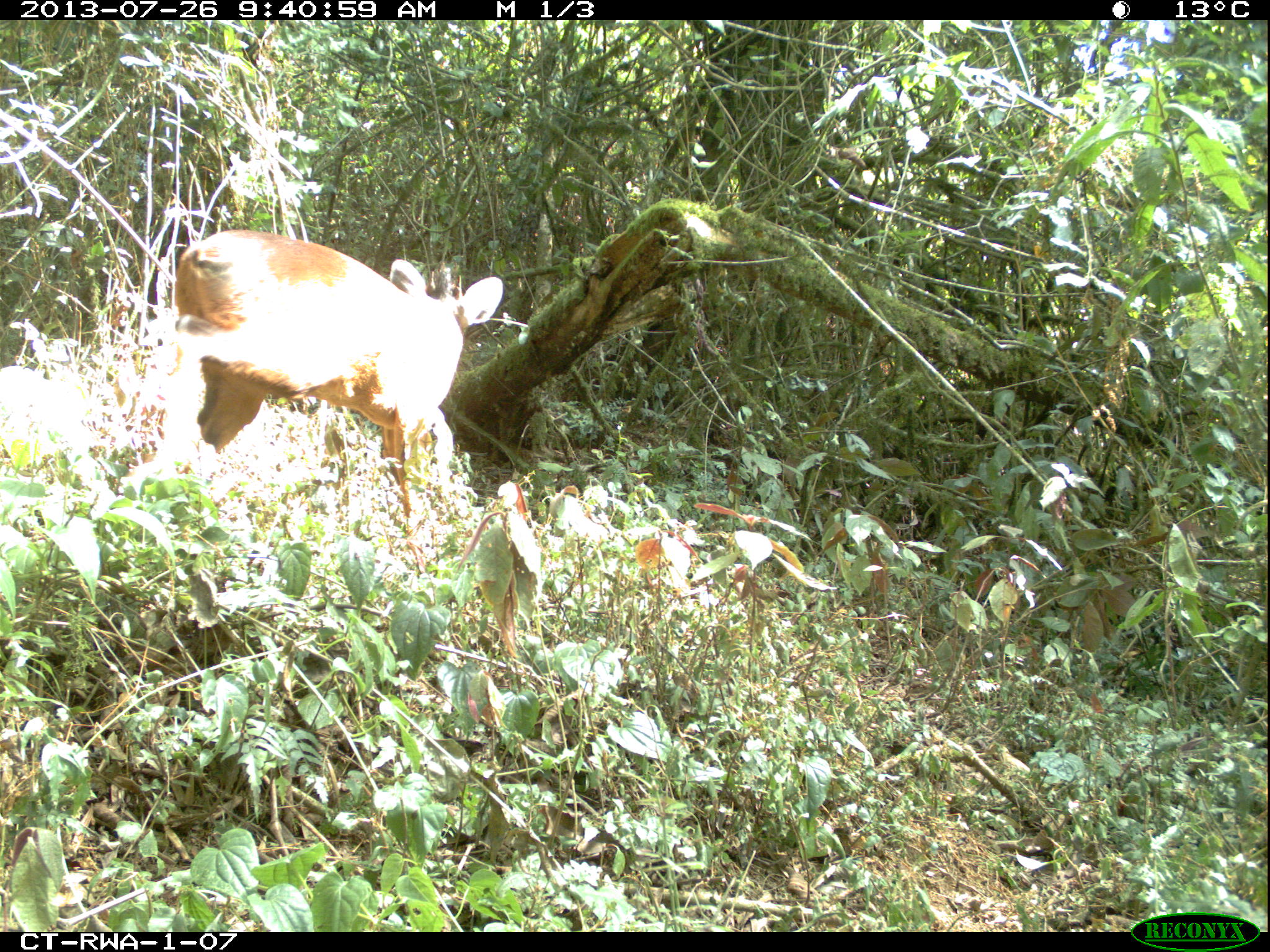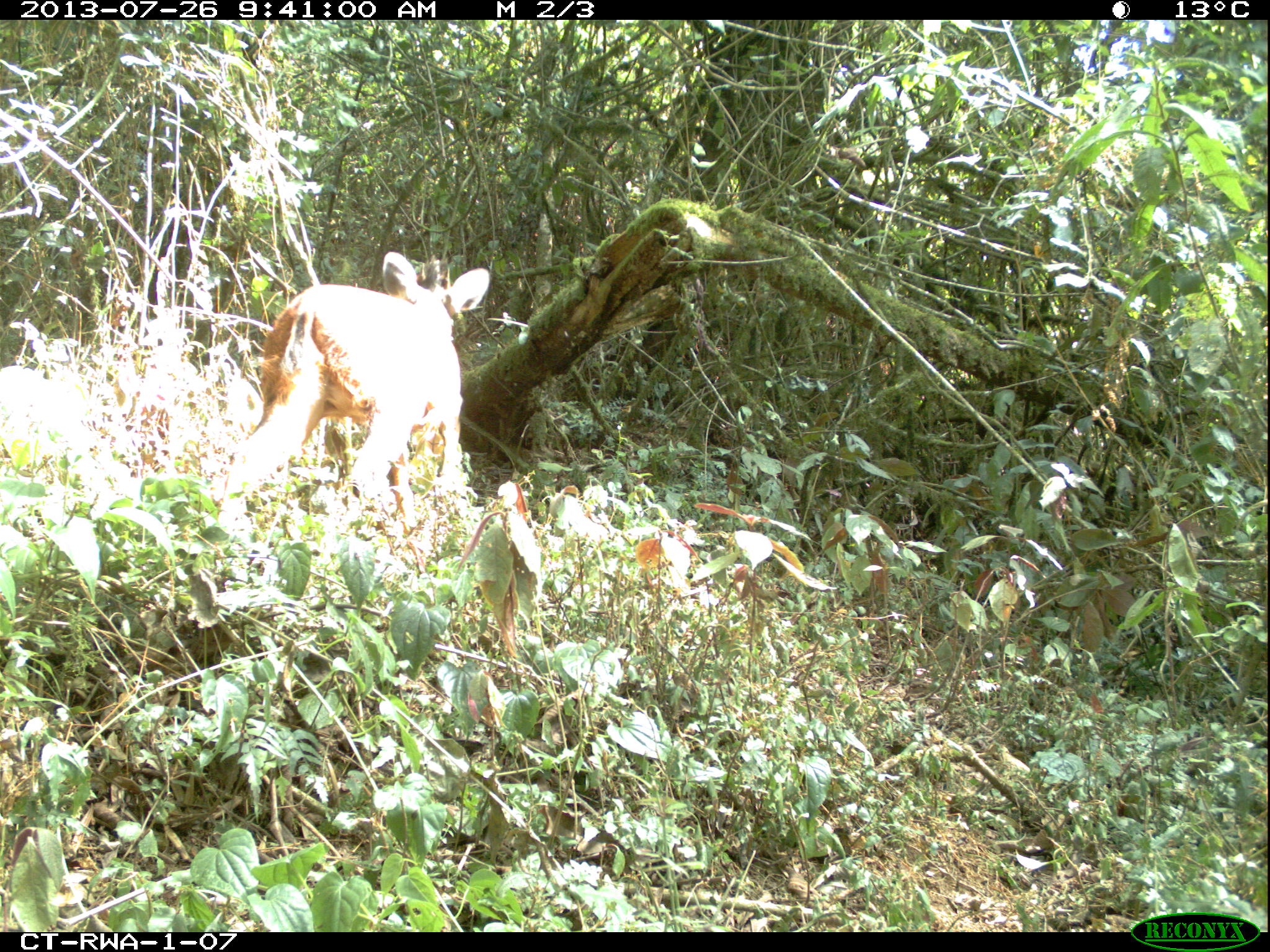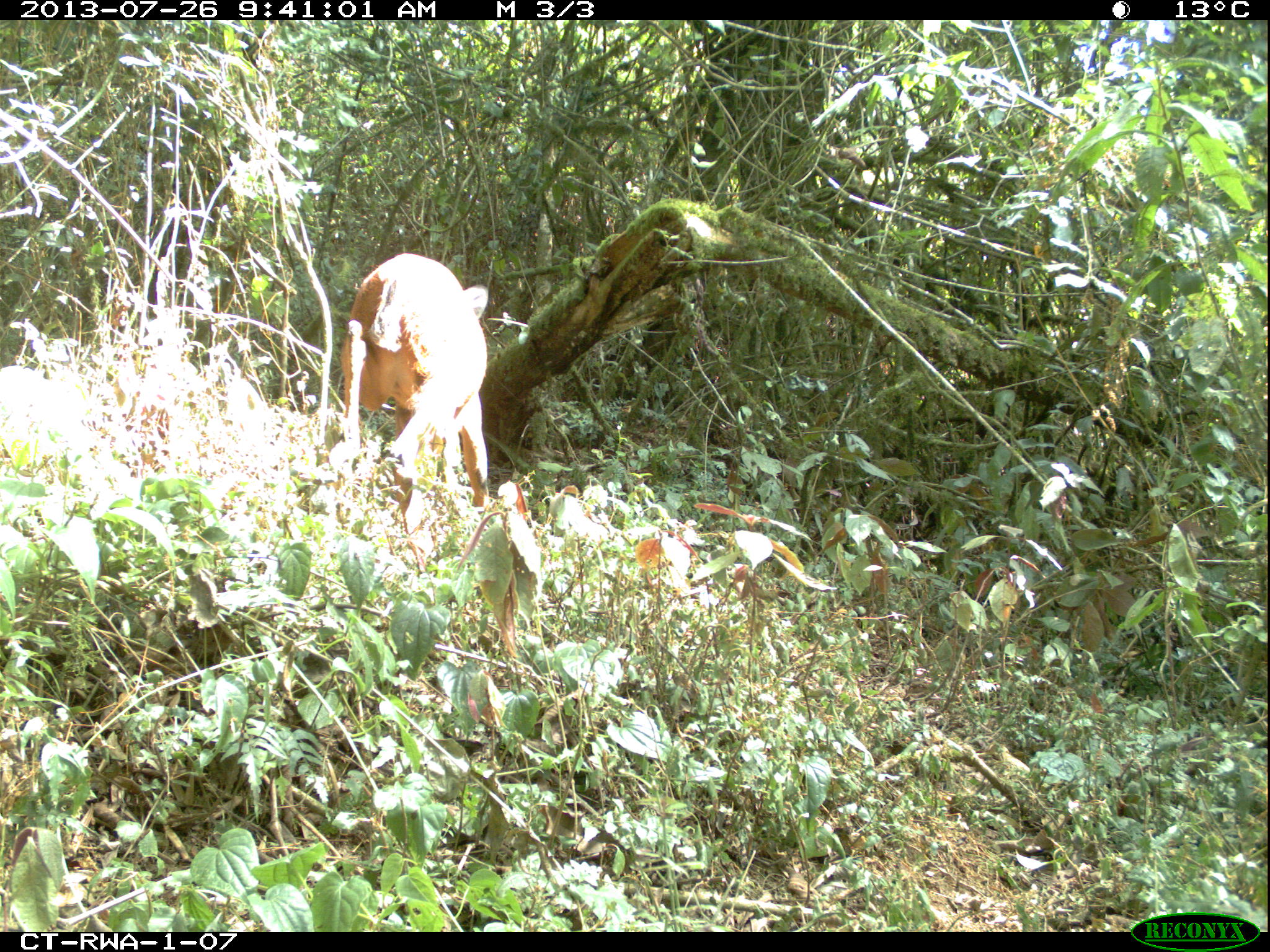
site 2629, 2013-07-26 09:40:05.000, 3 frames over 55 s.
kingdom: Animalia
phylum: Chordata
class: Mammalia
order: Artiodactyla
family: Bovidae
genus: Cephalophus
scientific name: Cephalophus nigrifrons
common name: black-fronted duiker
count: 1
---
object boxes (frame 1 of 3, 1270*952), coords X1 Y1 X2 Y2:
cephalophus nigrifrons: 153 225 503 539